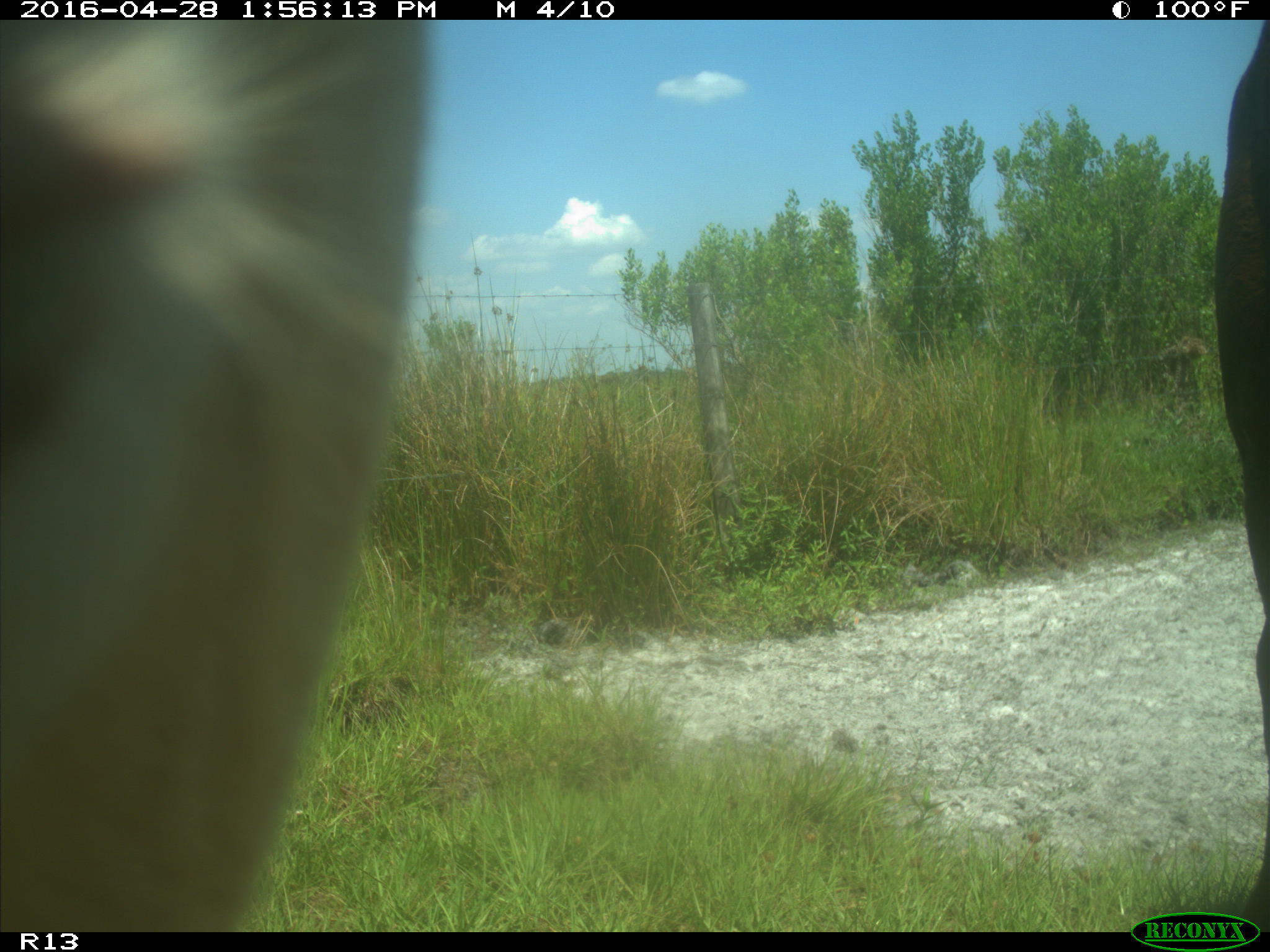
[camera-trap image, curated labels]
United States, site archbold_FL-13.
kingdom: Animalia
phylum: Chordata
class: Mammalia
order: Artiodactyla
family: Bovidae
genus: Bos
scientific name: Bos taurus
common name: domestic cow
Bos taurus (domestic cow).